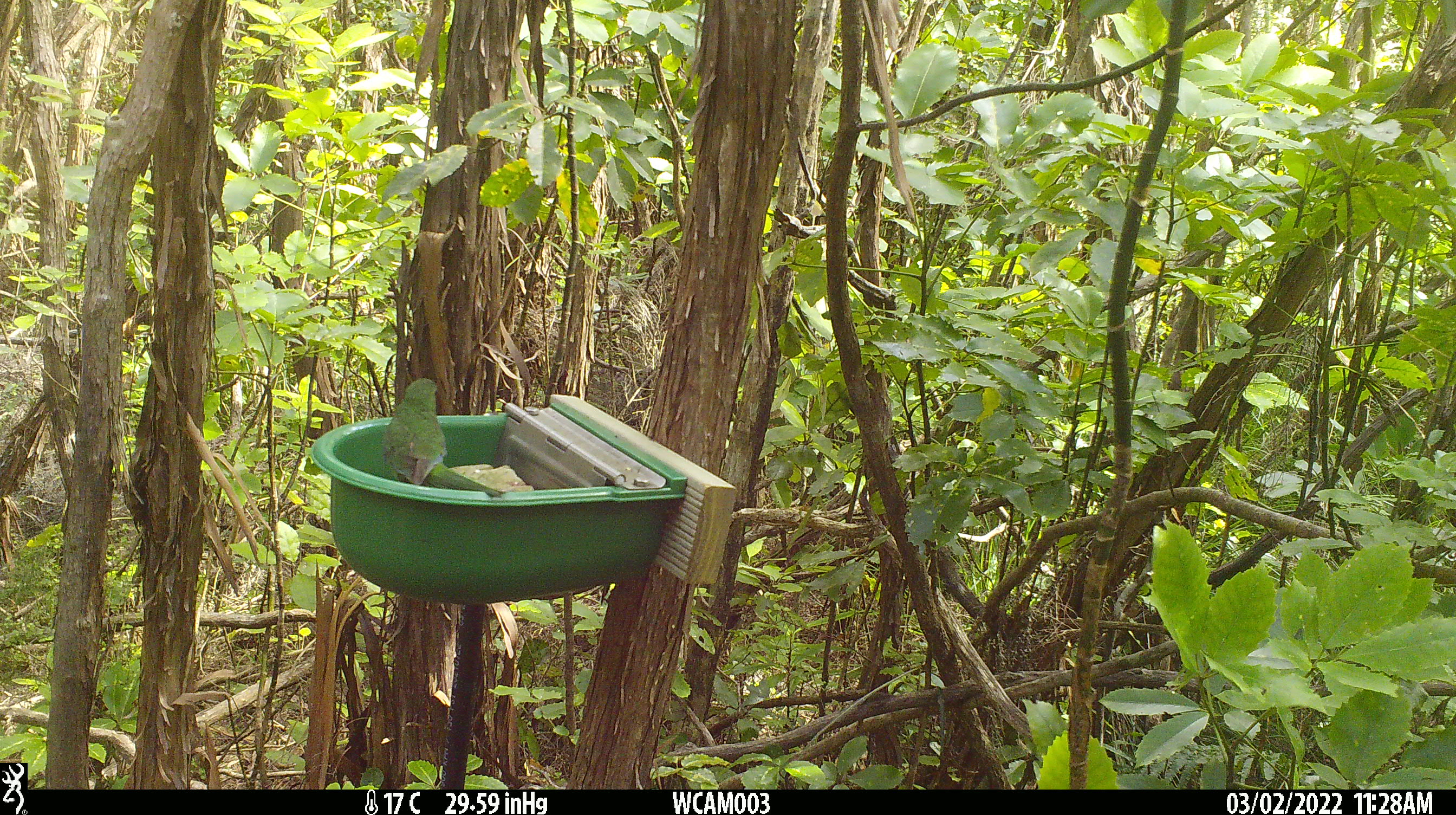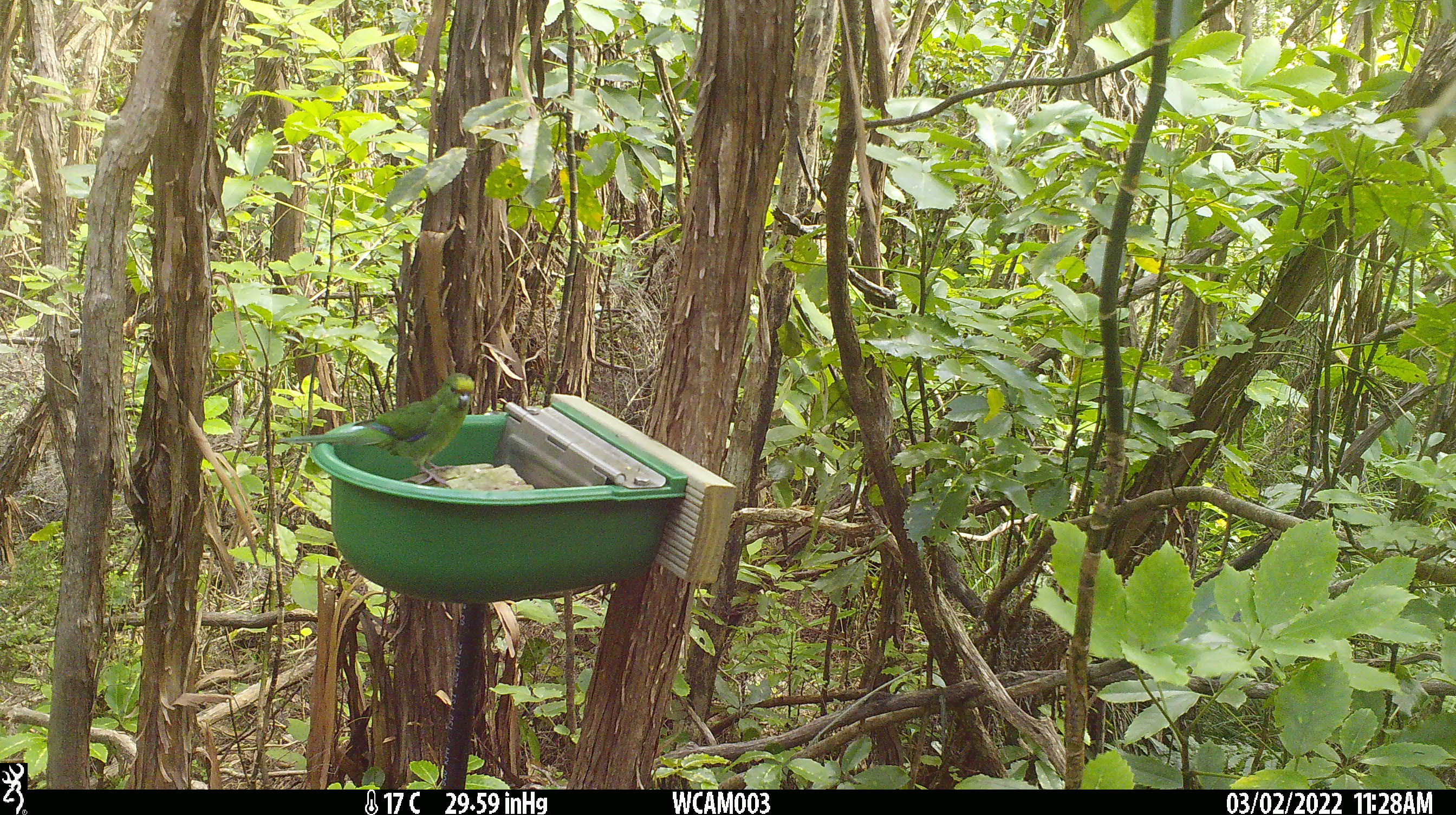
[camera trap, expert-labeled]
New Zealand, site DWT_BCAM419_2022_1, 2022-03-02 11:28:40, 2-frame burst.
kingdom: Animalia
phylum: Chordata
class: Aves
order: Psittaciformes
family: Psittaculidae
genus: Cyanoramphus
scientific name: Cyanoramphus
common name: parakeet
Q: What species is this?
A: Parakeet (Cyanoramphus).